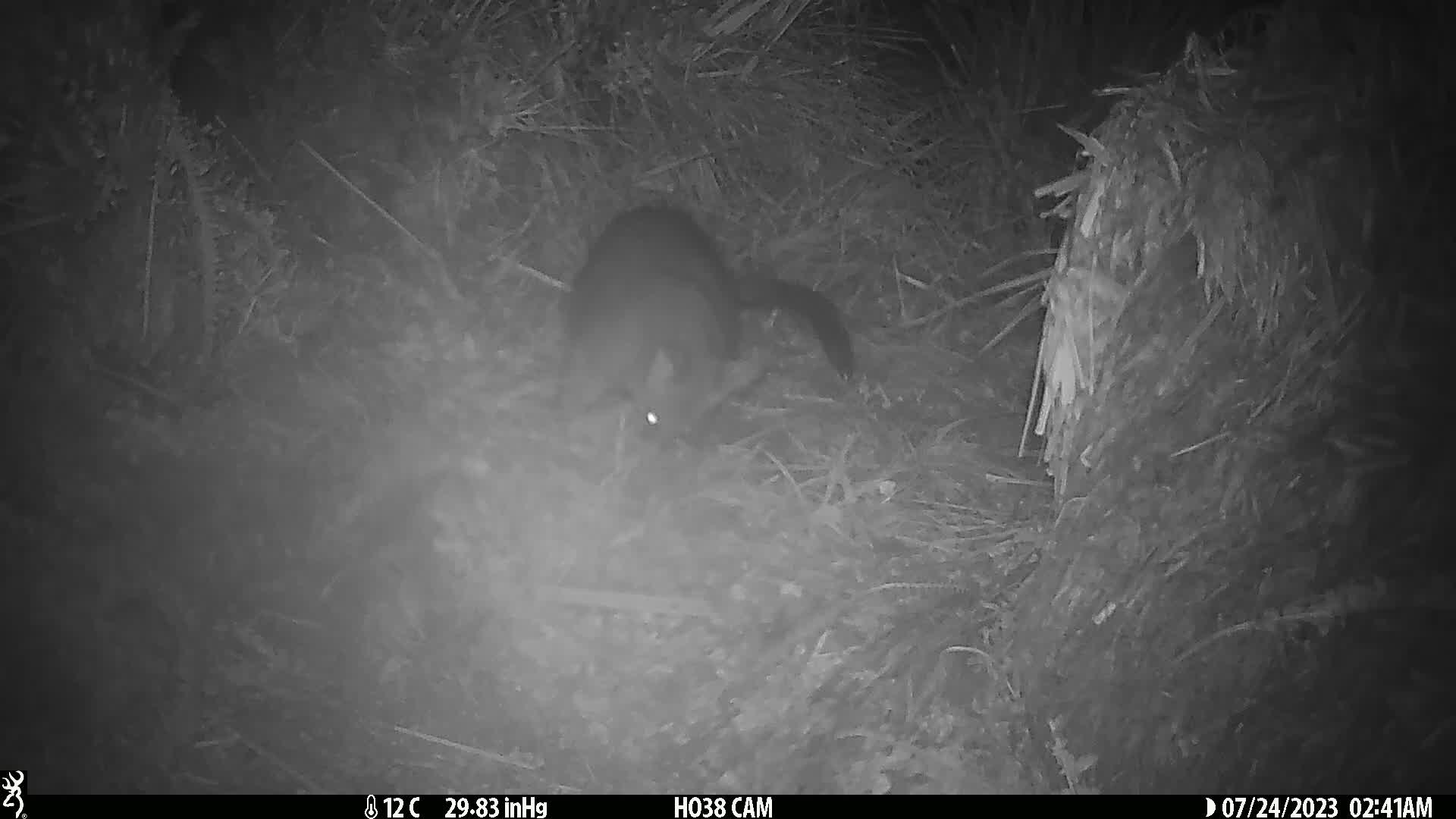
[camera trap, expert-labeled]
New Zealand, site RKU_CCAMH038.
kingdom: Animalia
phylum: Chordata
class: Mammalia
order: Diprotodontia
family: Phalangeridae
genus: Trichosurus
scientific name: Trichosurus vulpecula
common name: common brushtail possum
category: possum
Possum (common brushtail possum) (Trichosurus vulpecula).